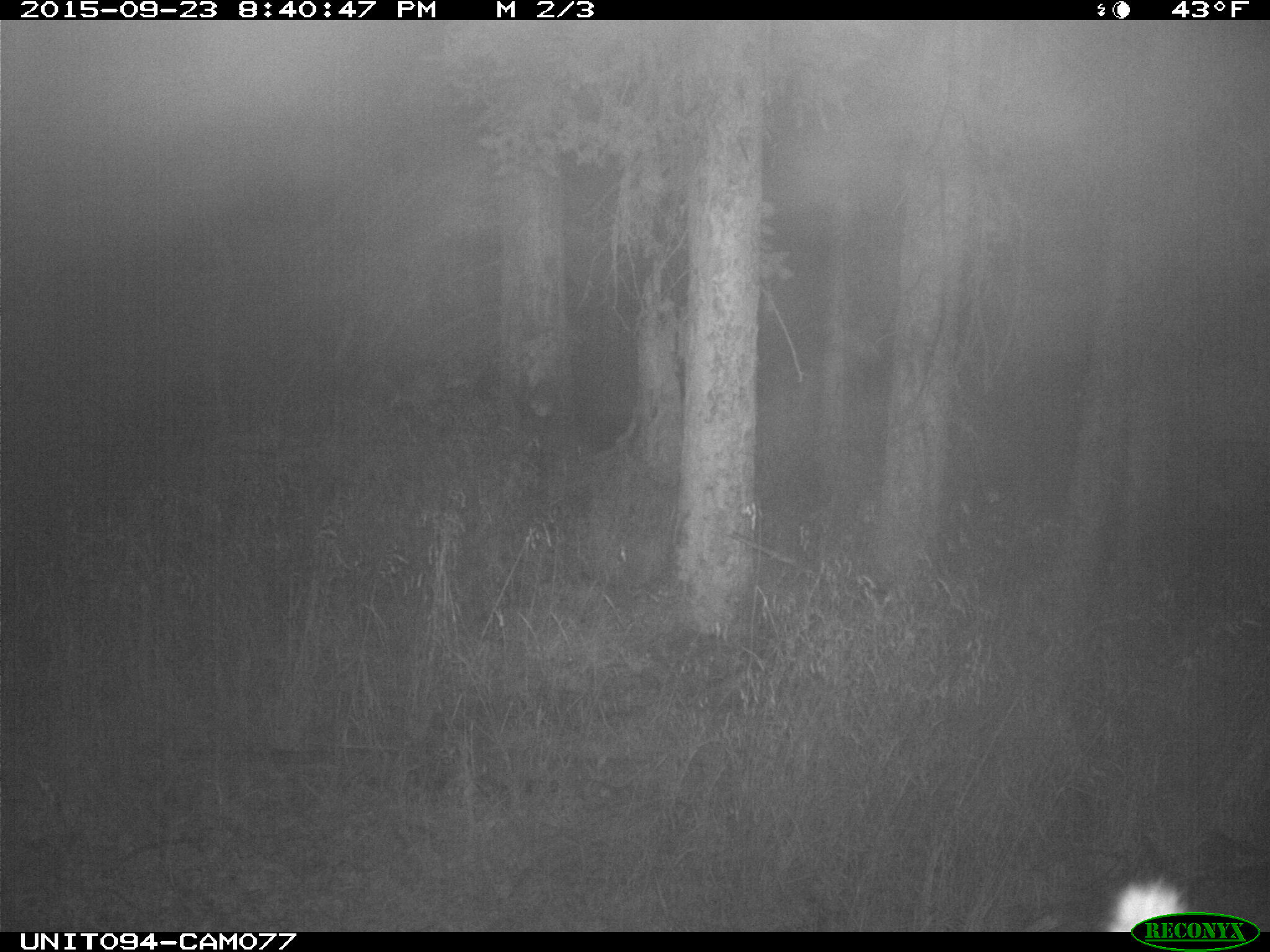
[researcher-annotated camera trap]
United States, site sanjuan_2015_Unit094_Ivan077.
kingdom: Animalia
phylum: Chordata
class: Mammalia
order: Artiodactyla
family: Cervidae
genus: Cervus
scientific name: Cervus elaphus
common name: red deer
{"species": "Cervus elaphus (red deer)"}